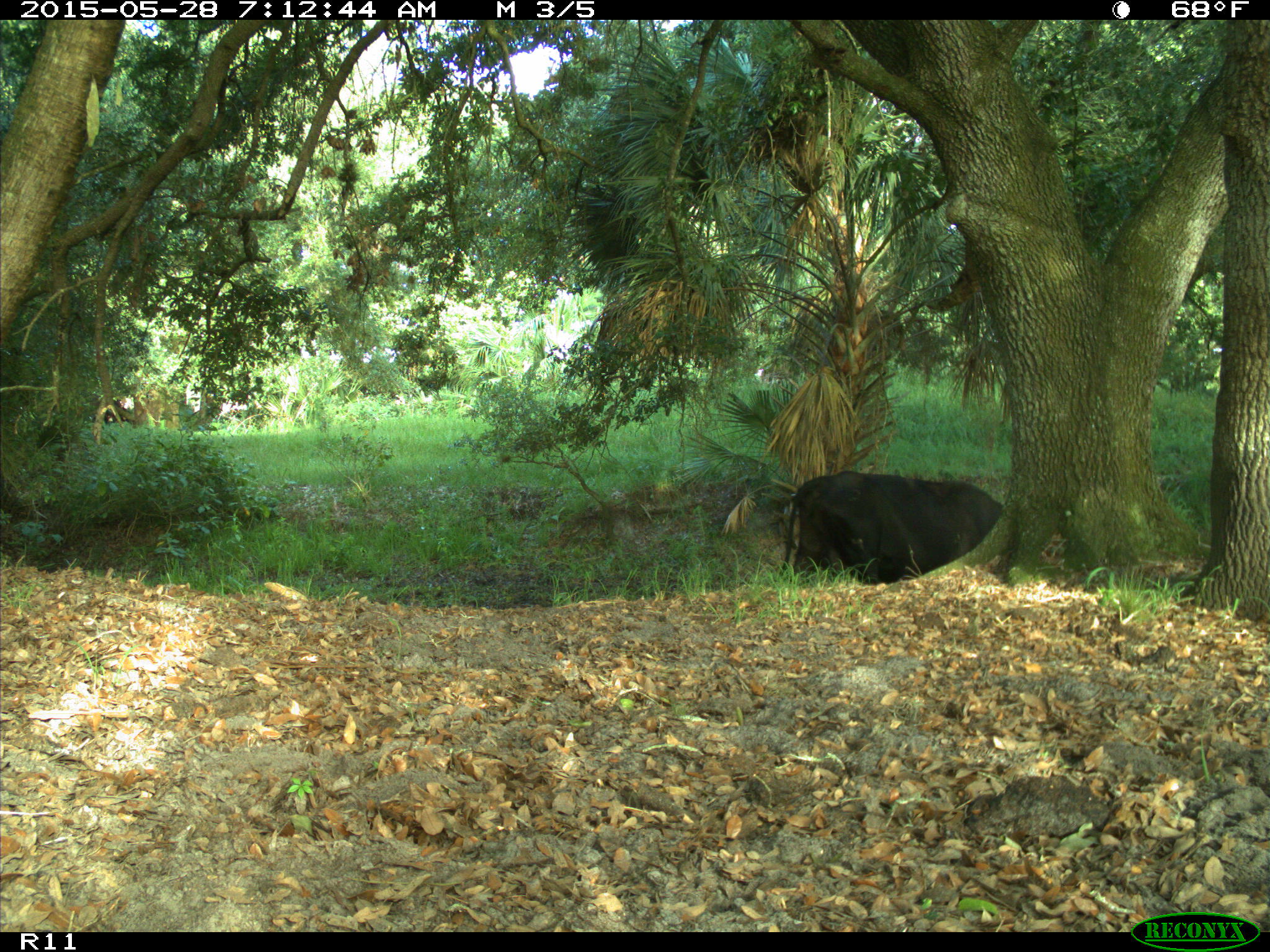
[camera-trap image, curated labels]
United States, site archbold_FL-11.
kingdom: Animalia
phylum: Chordata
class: Mammalia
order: Artiodactyla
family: Bovidae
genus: Bos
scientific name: Bos taurus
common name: domestic cow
Bos taurus (domestic cow).